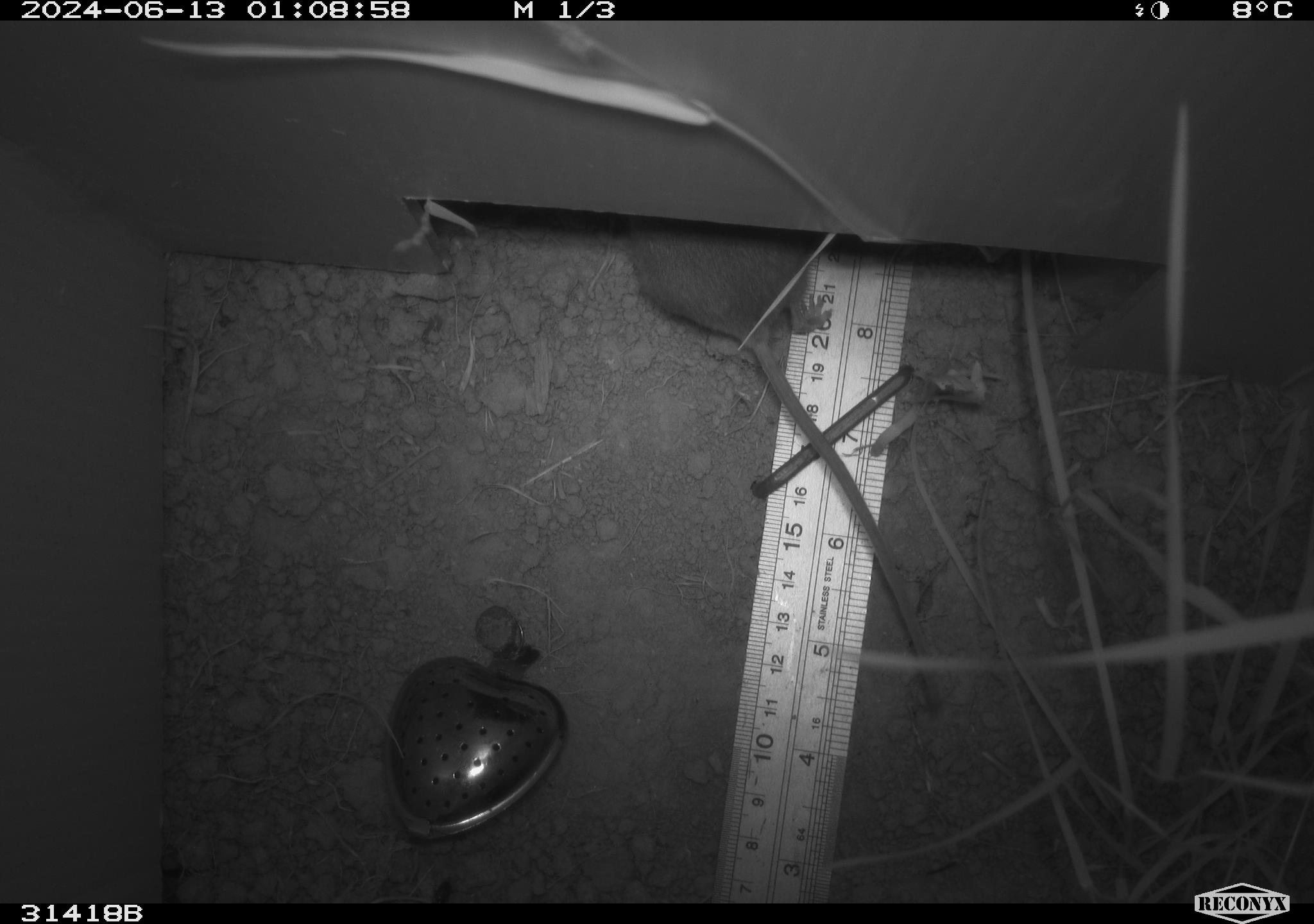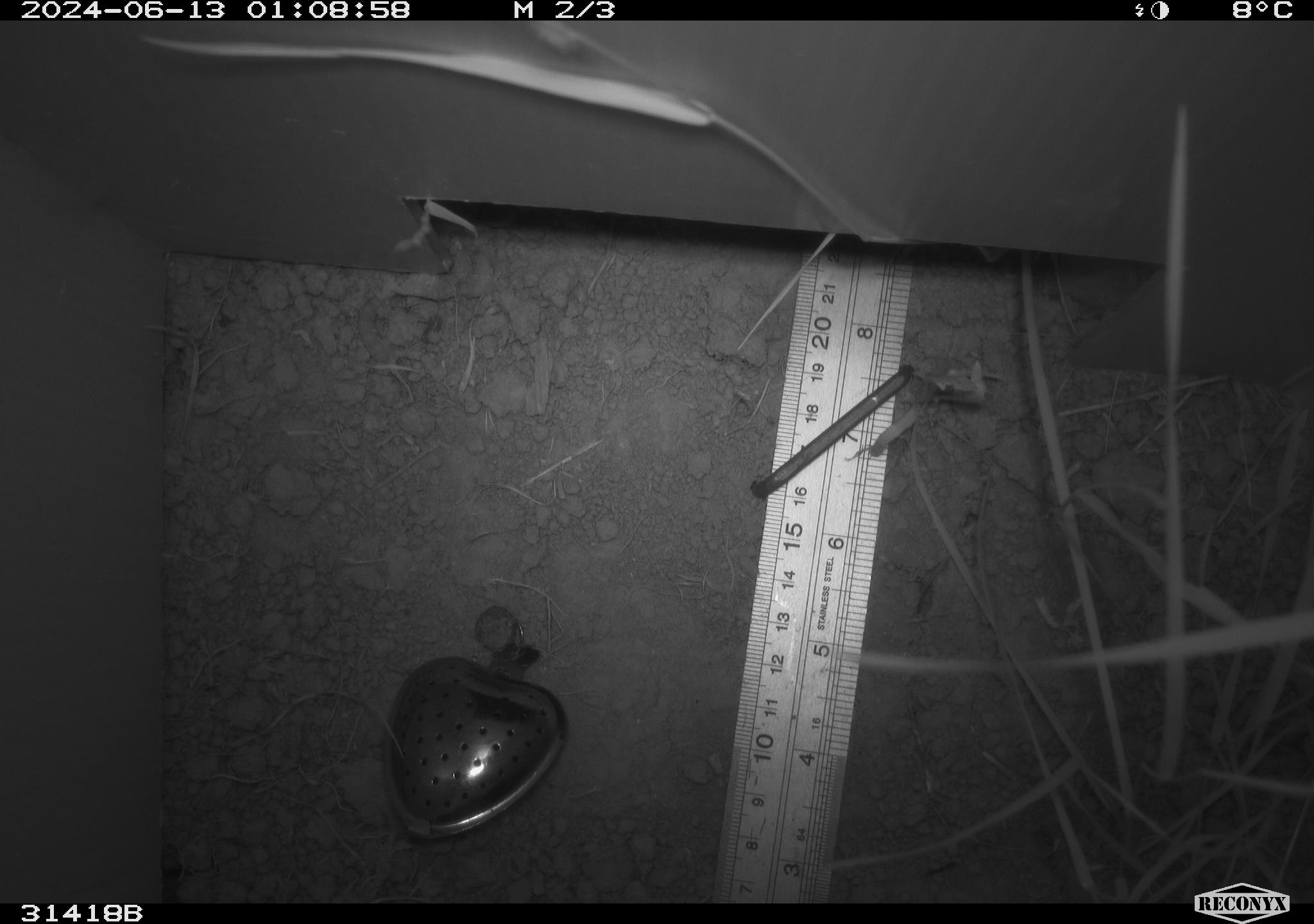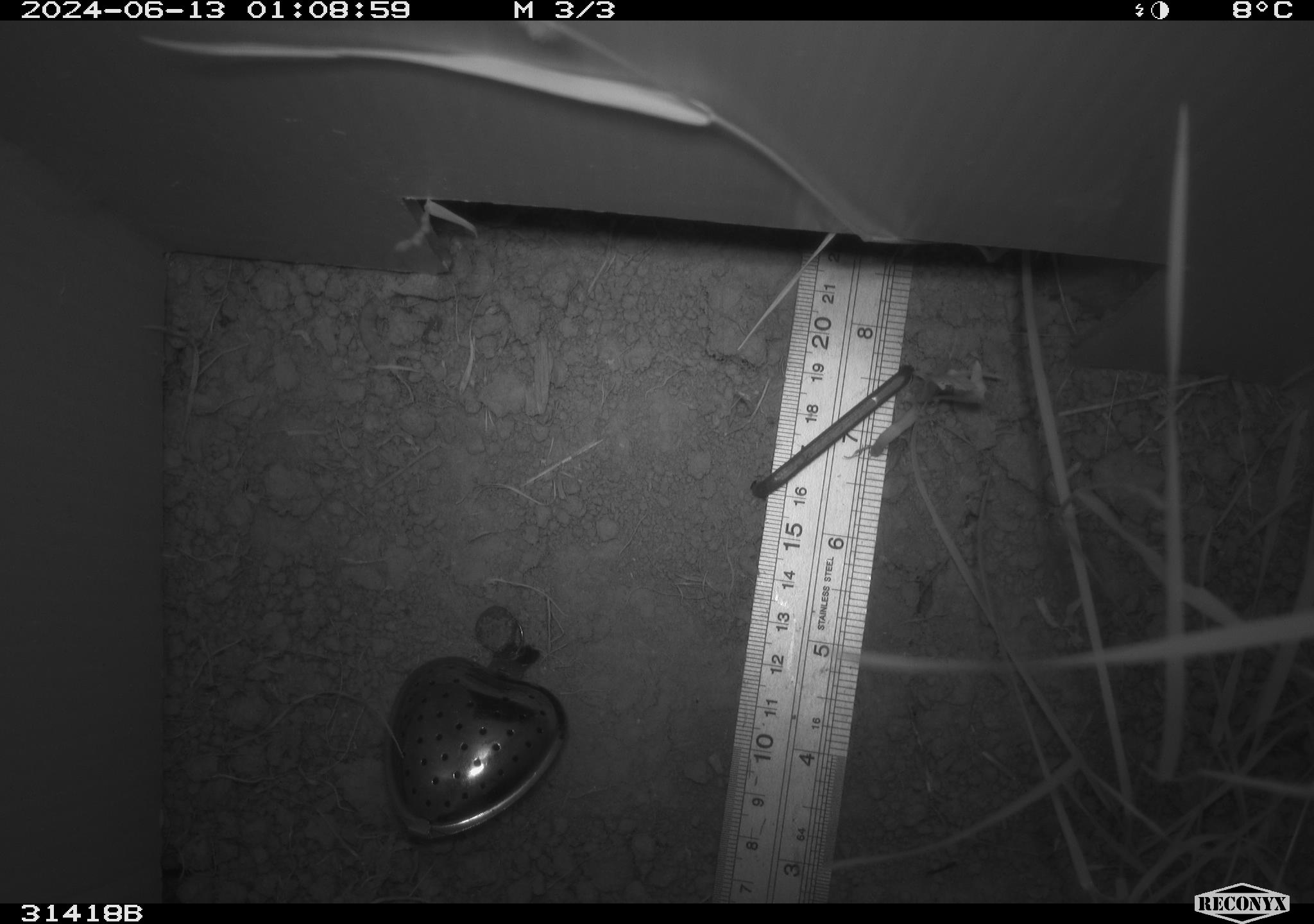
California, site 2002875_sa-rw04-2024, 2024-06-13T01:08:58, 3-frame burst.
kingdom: Animalia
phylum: Chordata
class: Mammalia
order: Rodentia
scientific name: Rodentia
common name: rodent